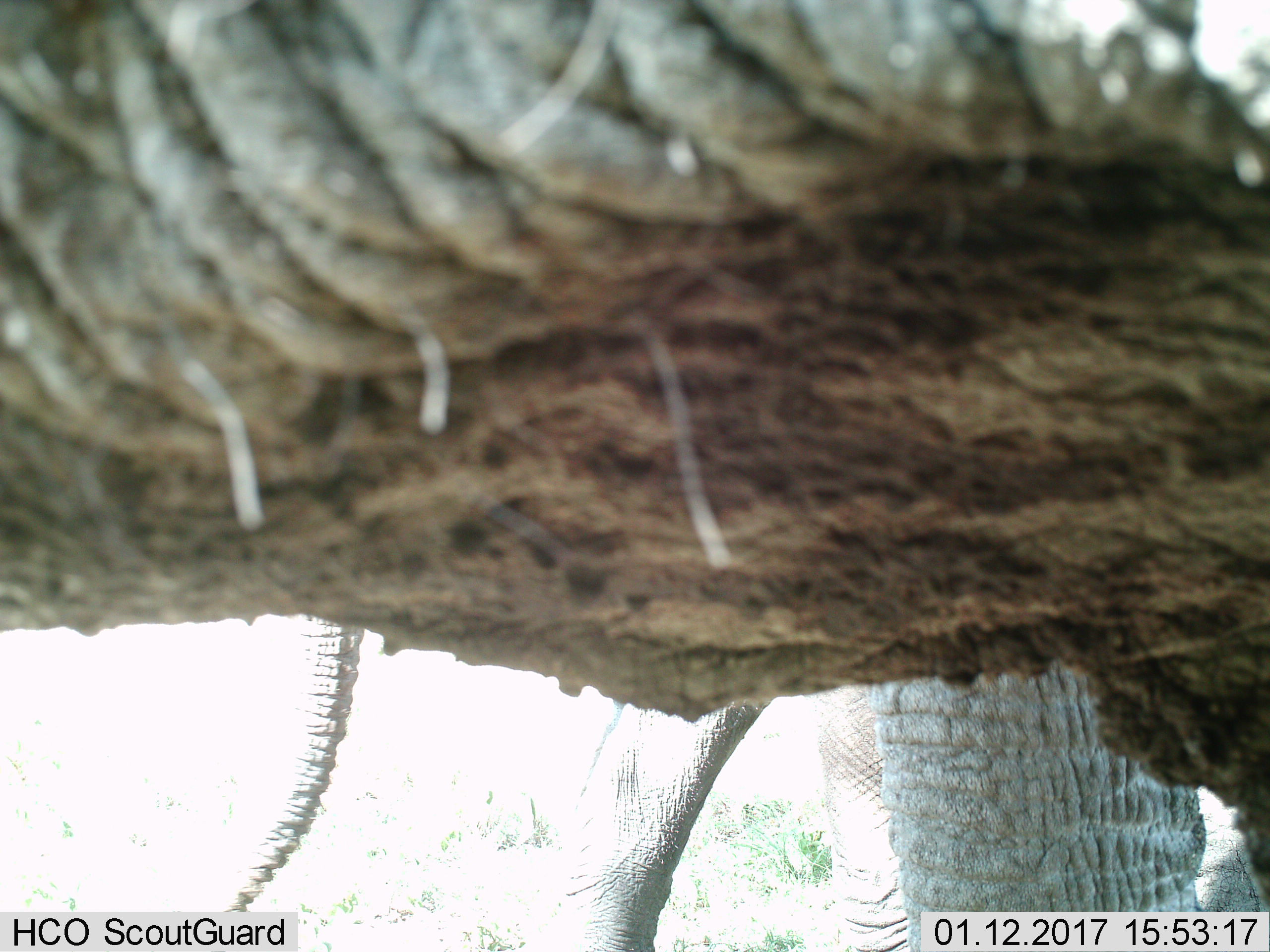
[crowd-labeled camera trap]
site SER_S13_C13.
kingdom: Animalia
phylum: Chordata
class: Mammalia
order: Proboscidea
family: Elephantidae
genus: Loxodonta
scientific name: Loxodonta africana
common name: african bush elephant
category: elephant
Elephant (african bush elephant) (Loxodonta africana), count 1. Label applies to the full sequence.